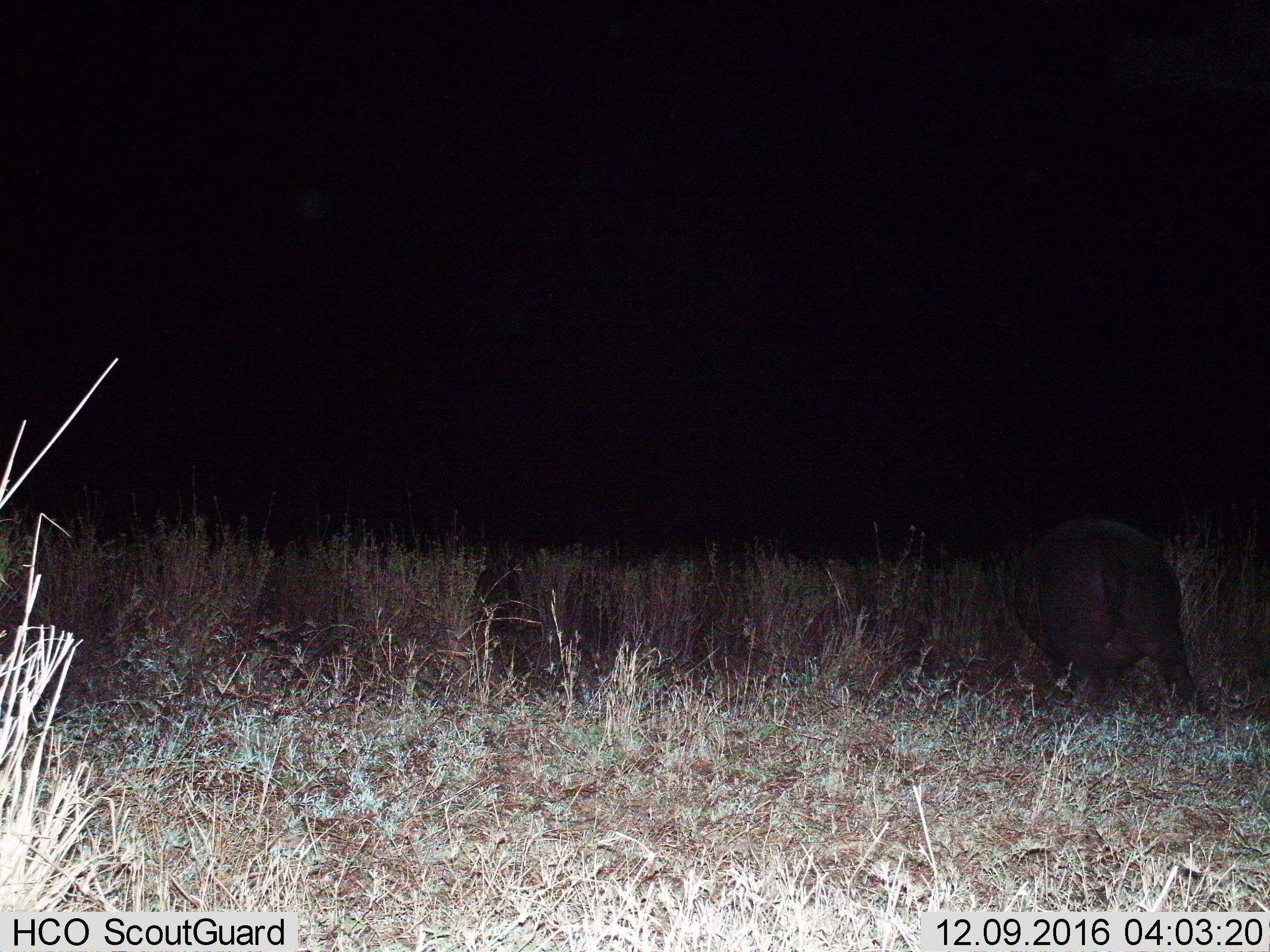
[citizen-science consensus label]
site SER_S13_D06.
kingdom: Animalia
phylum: Chordata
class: Mammalia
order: Artiodactyla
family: Hippopotamidae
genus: Hippopotamus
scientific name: Hippopotamus amphibius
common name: hippopotamus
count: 1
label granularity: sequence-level